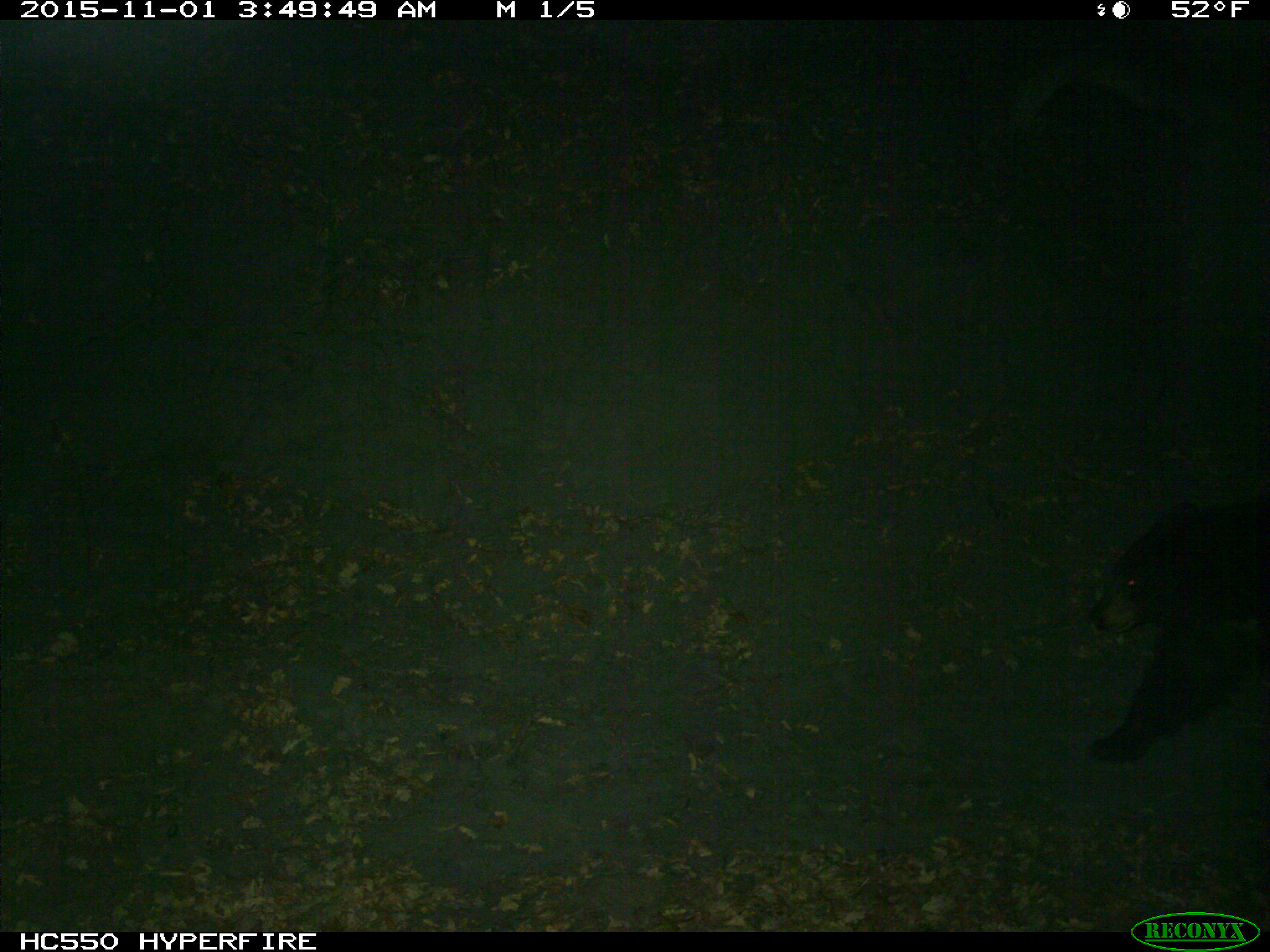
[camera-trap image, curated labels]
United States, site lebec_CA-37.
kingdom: Animalia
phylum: Chordata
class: Mammalia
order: Carnivora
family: Ursidae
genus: Ursus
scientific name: Ursus americanus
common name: american black bear